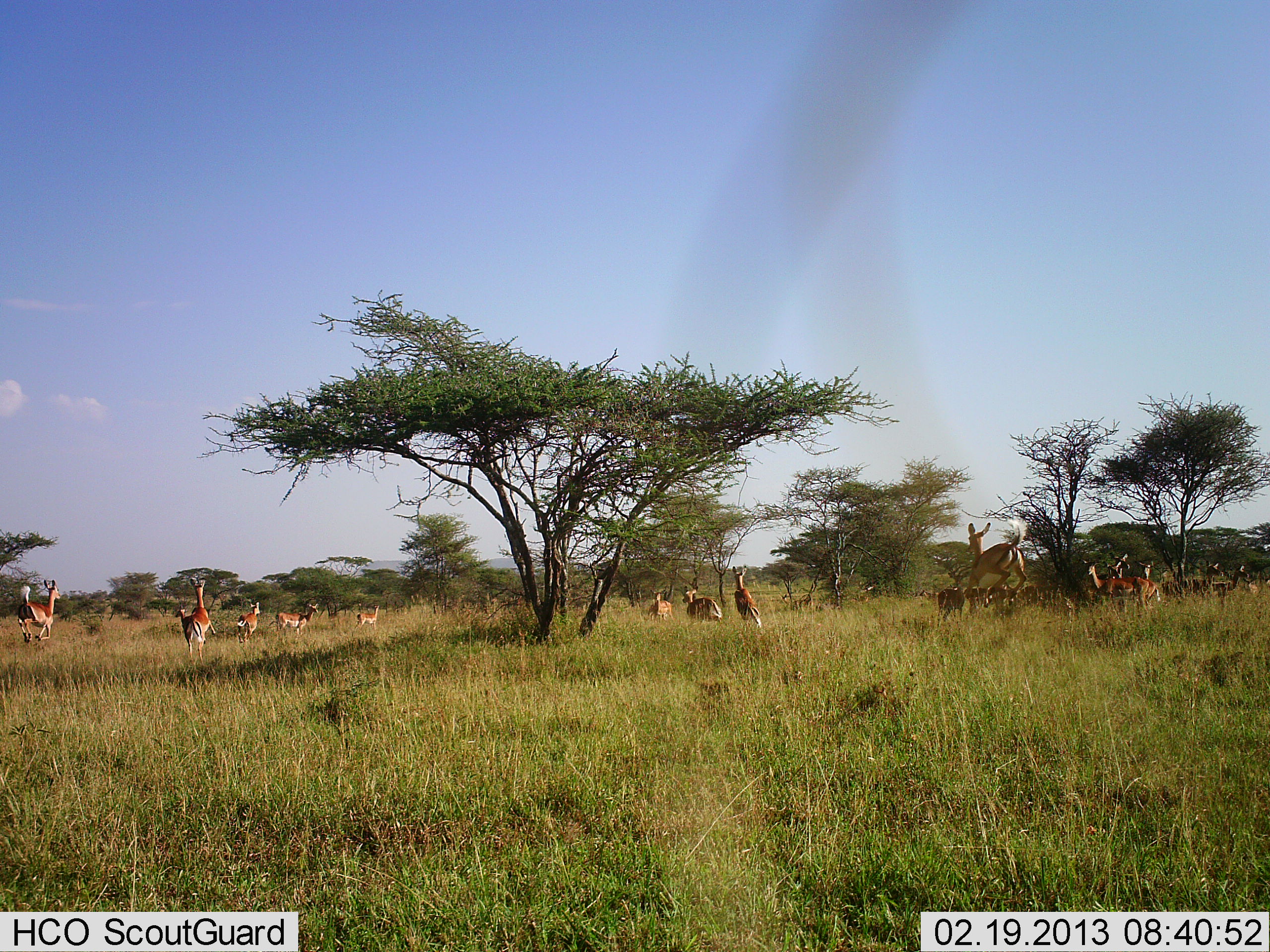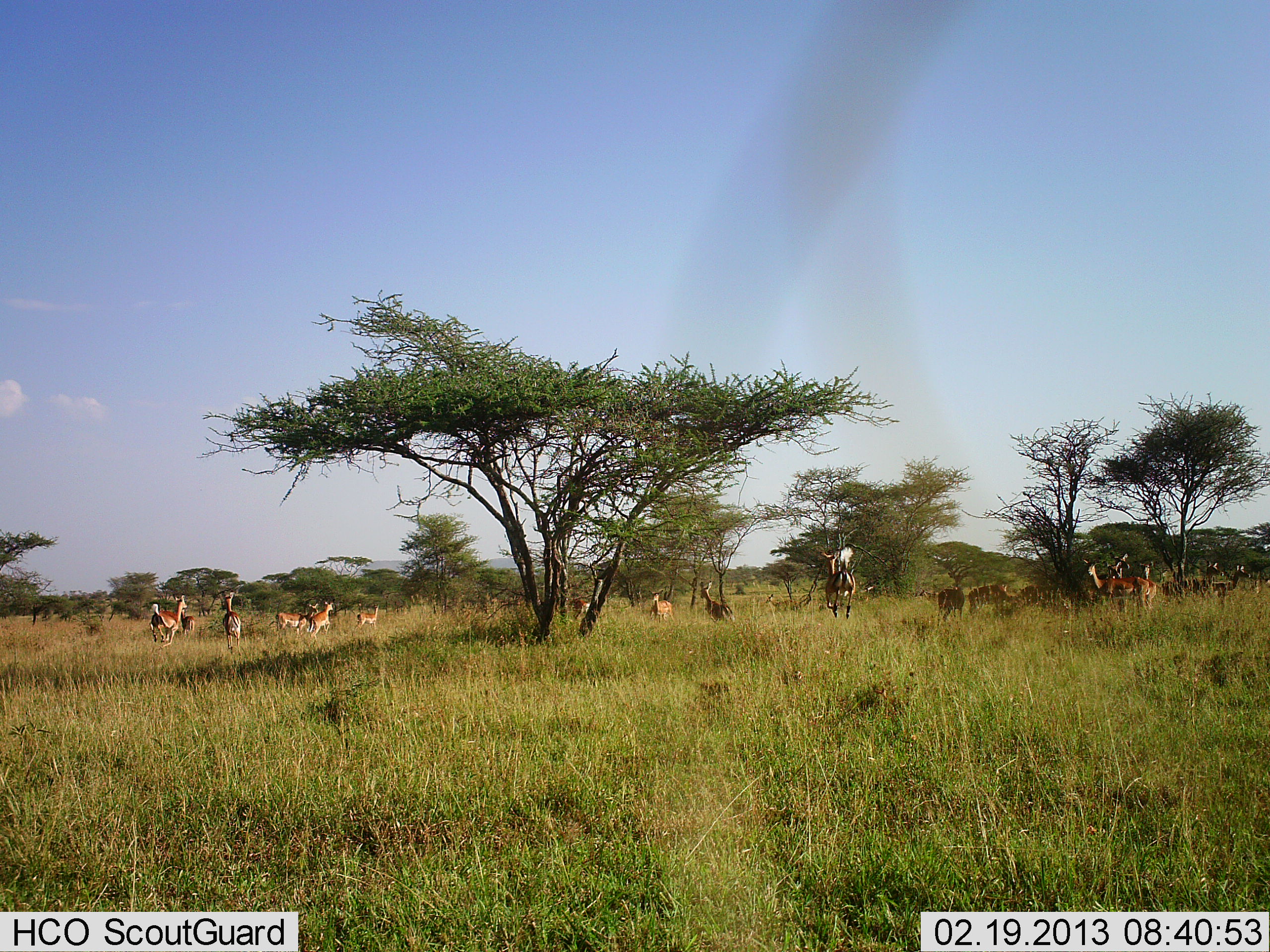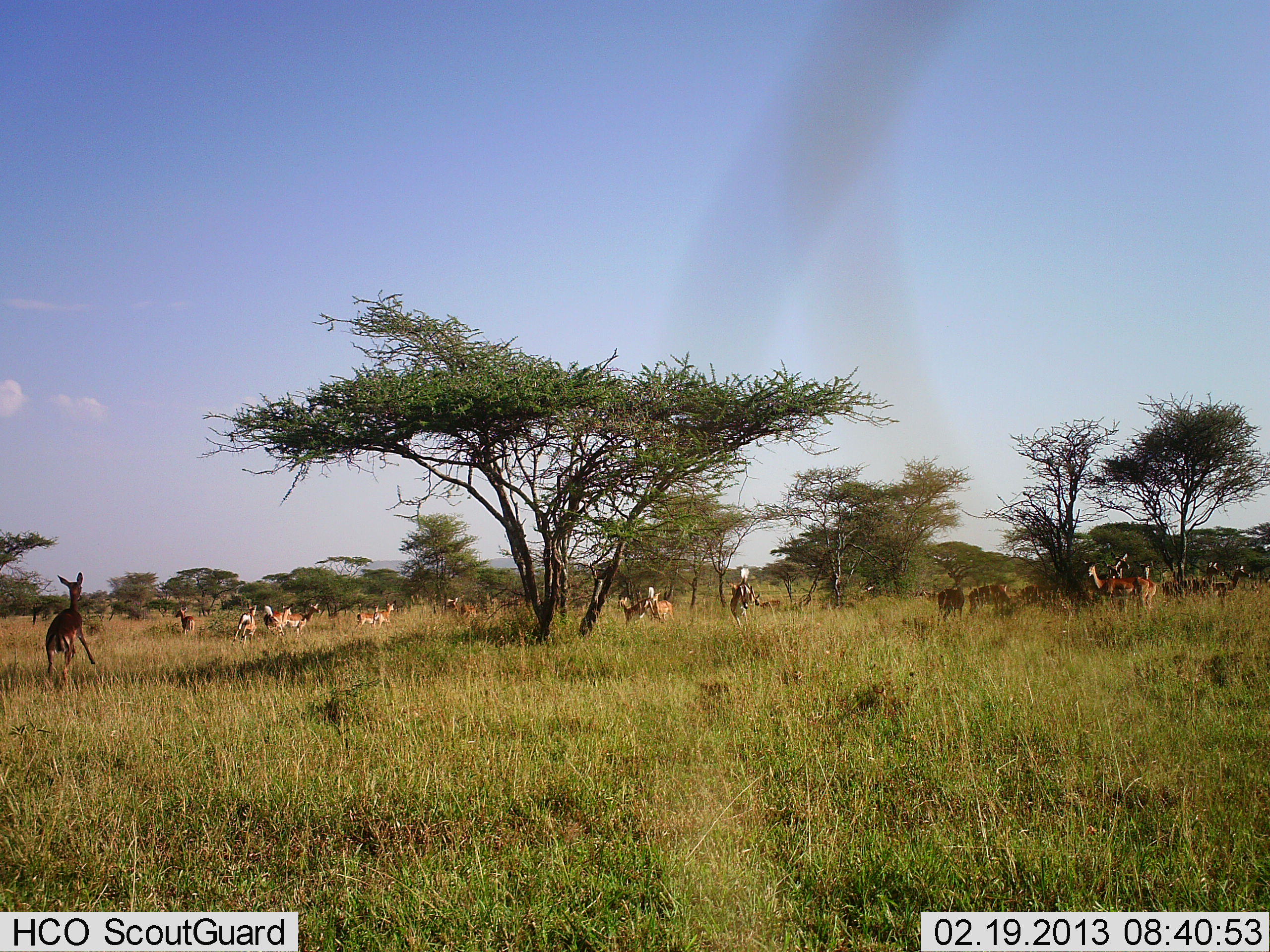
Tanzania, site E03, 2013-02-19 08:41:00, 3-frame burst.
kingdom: Animalia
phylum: Chordata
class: Mammalia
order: Artiodactyla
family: Bovidae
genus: Aepyceros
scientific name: Aepyceros melampus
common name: impala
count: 11-50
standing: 44%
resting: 0%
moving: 94%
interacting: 12%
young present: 0%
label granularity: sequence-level